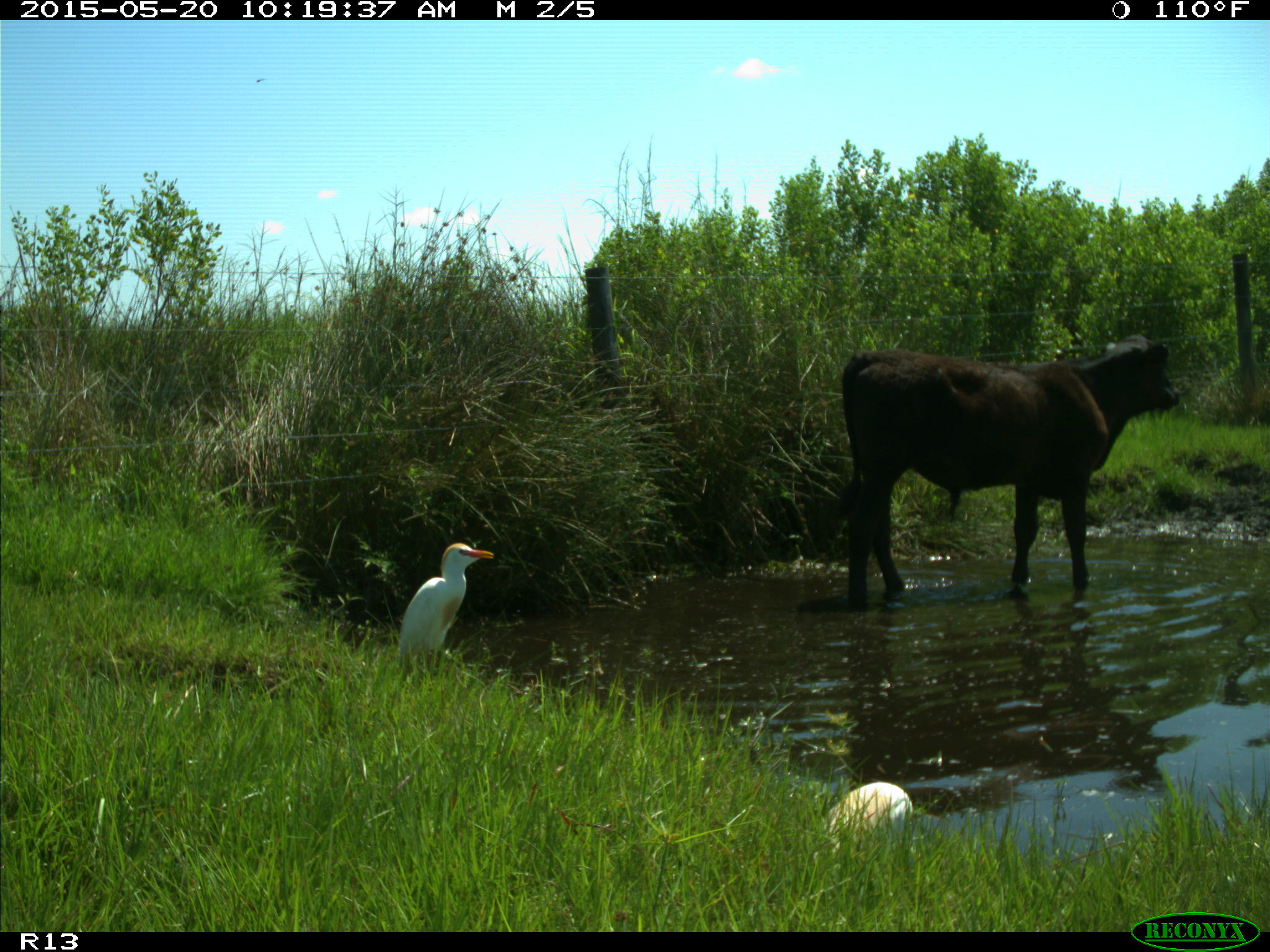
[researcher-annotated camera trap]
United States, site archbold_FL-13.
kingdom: Animalia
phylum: Chordata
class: Mammalia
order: Artiodactyla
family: Bovidae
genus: Bos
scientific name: Bos taurus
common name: domestic cow